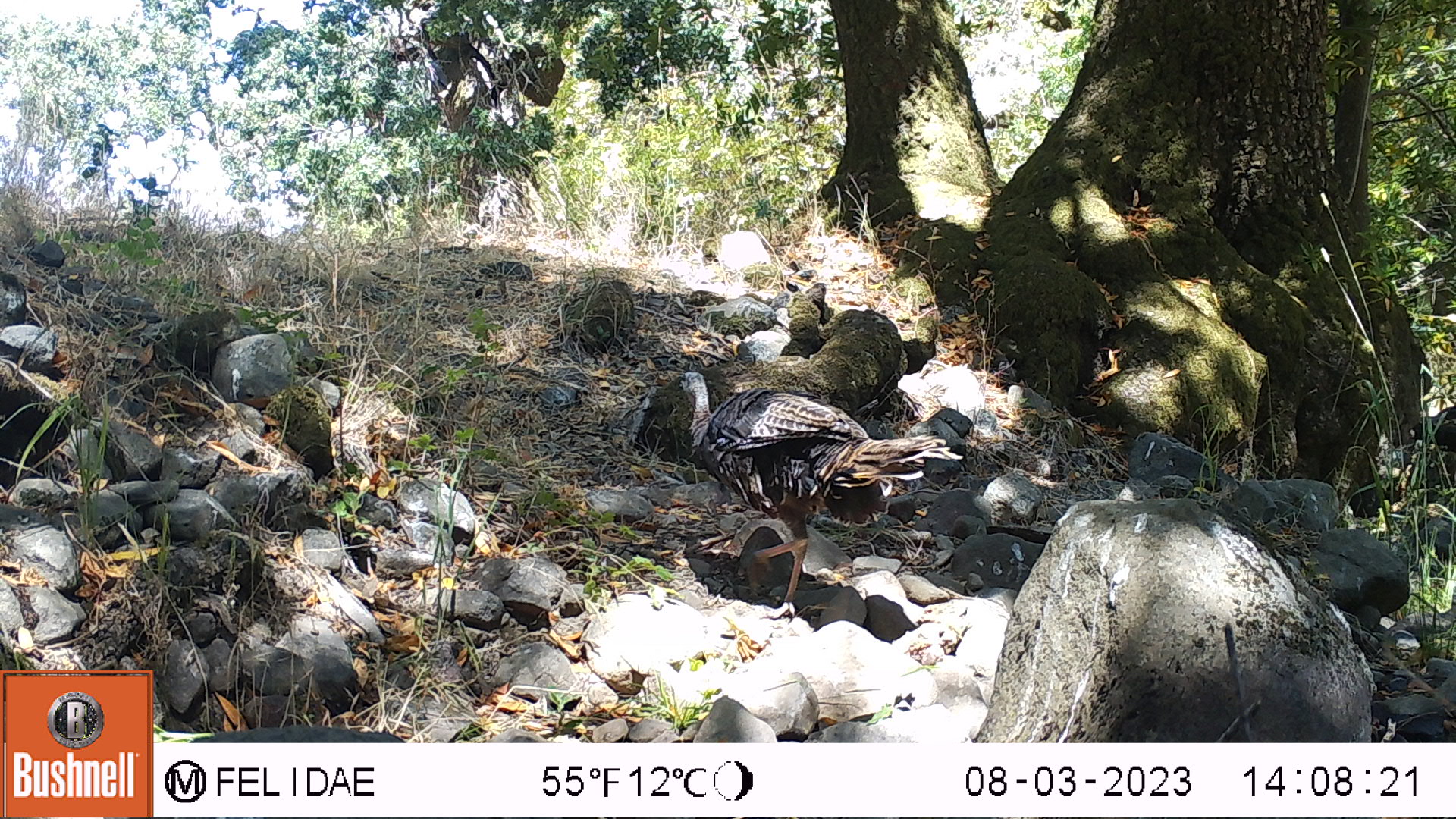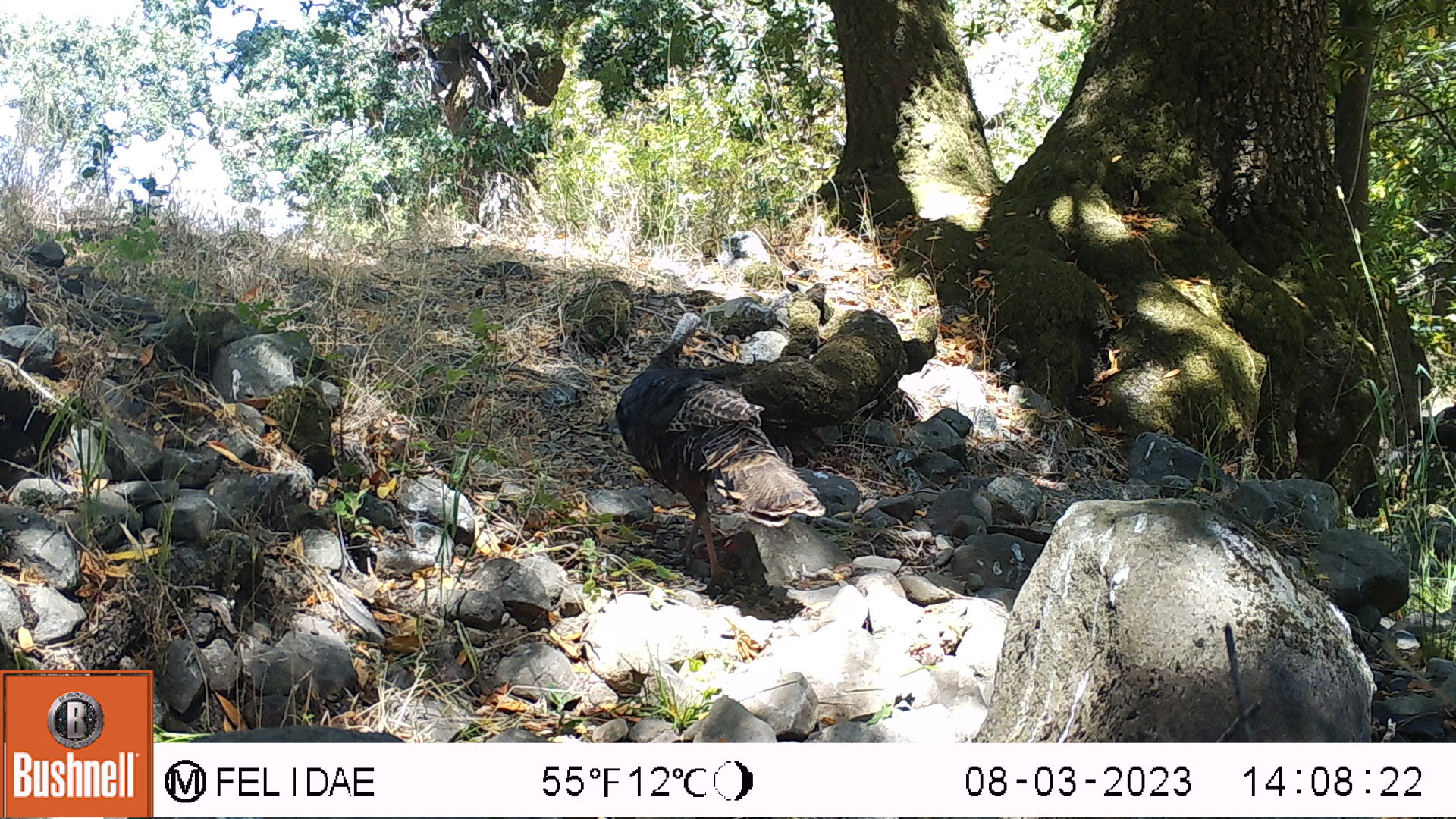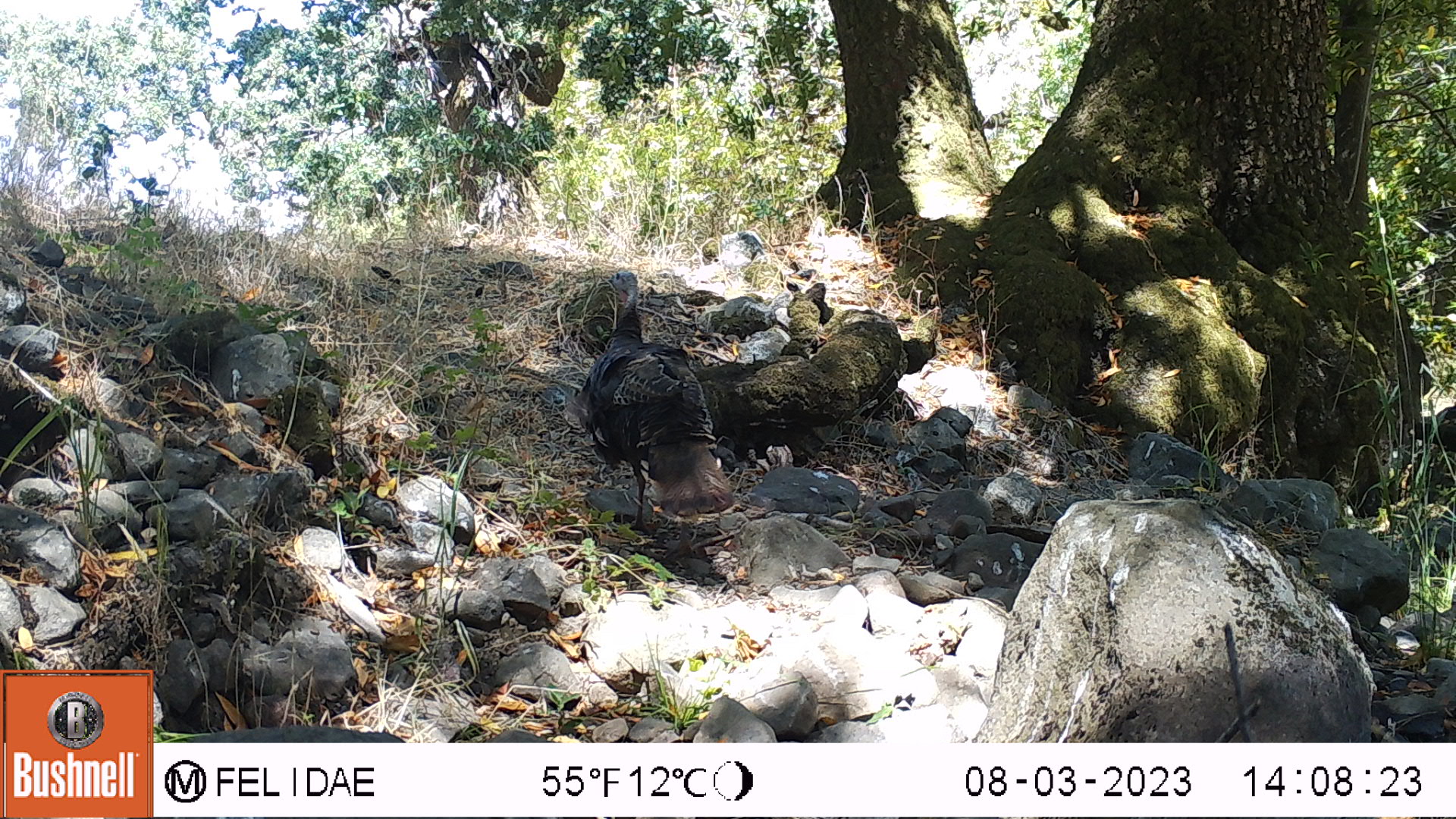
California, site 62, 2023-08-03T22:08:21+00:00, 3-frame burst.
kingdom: Animalia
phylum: Chordata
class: Aves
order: Galliformes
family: Phasianidae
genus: Meleagris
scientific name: Meleagris gallopavo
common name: turkey